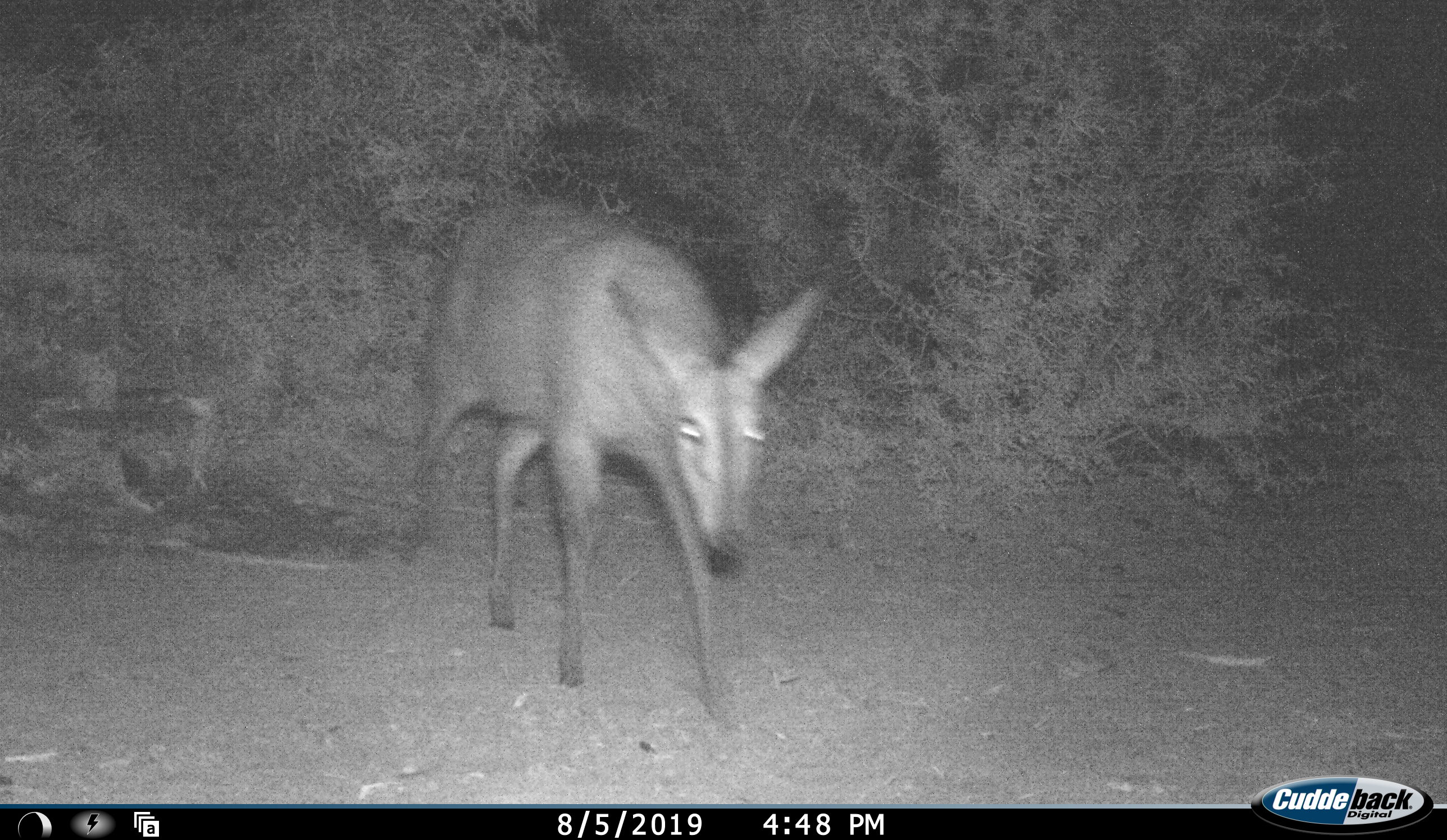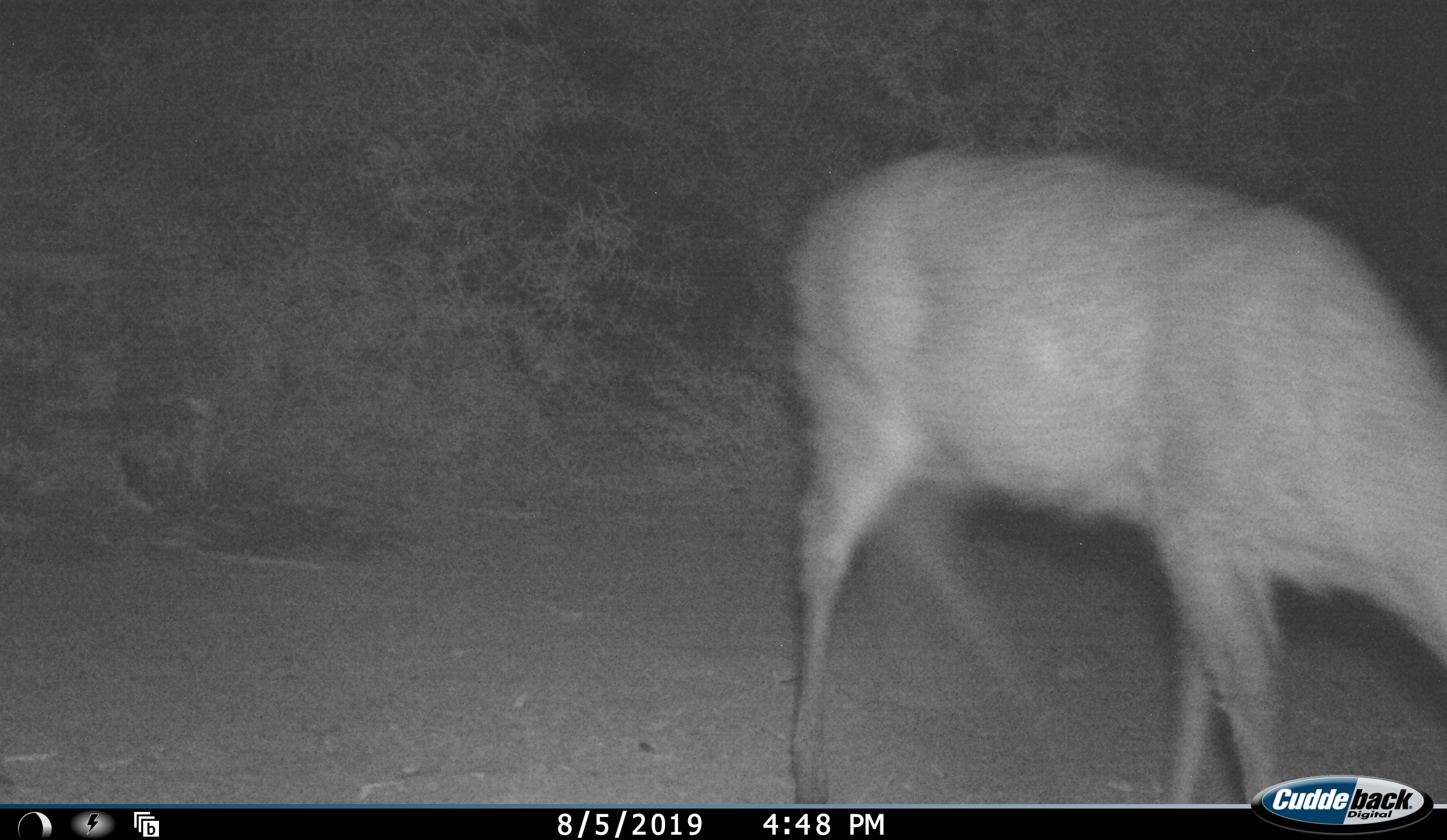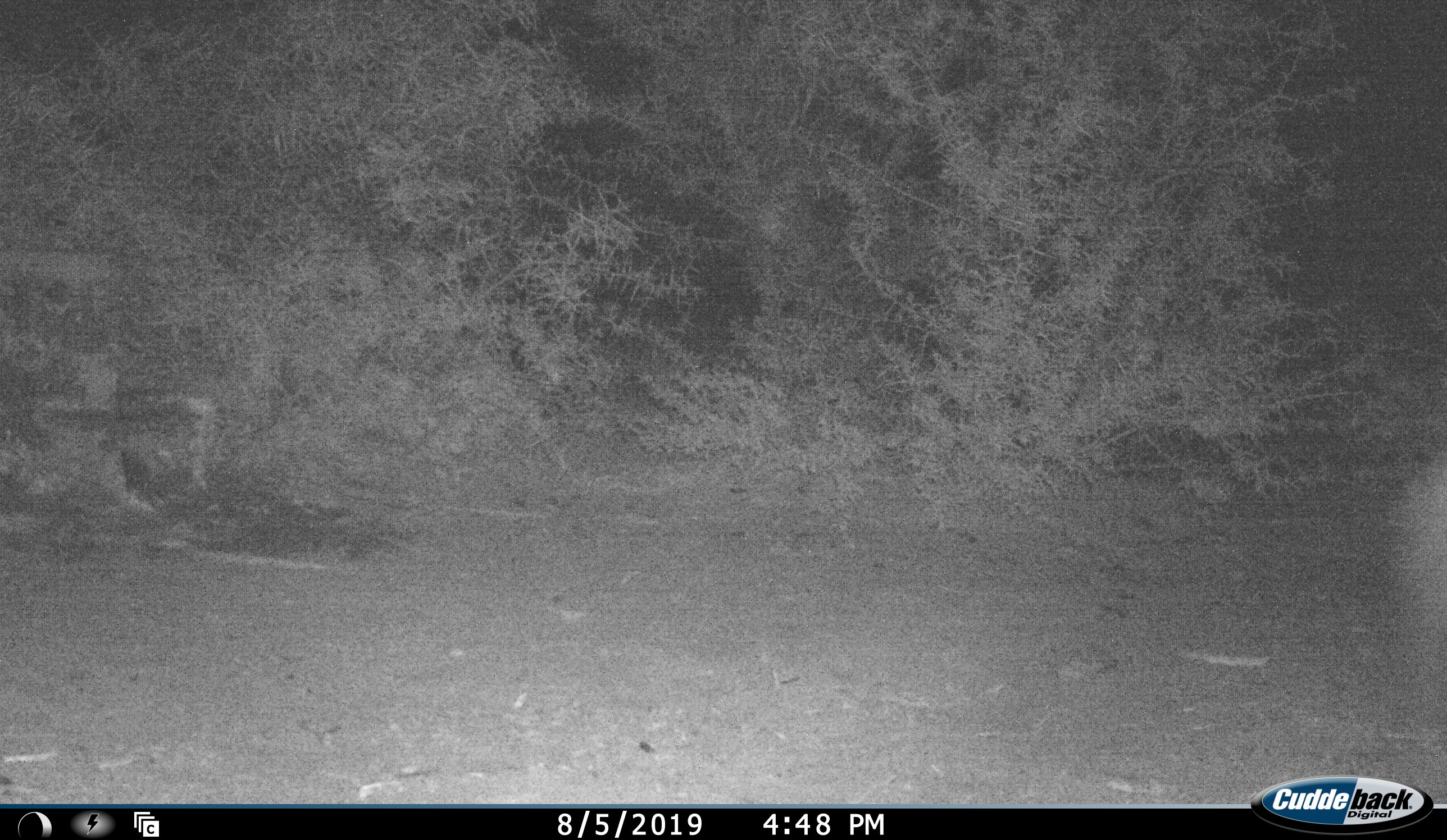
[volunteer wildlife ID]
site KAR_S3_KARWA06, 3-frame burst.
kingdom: Animalia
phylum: Chordata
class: Mammalia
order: Artiodactyla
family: Bovidae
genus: Sylvicapra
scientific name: Sylvicapra grimmia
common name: common duiker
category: duikercommongrey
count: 1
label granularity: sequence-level